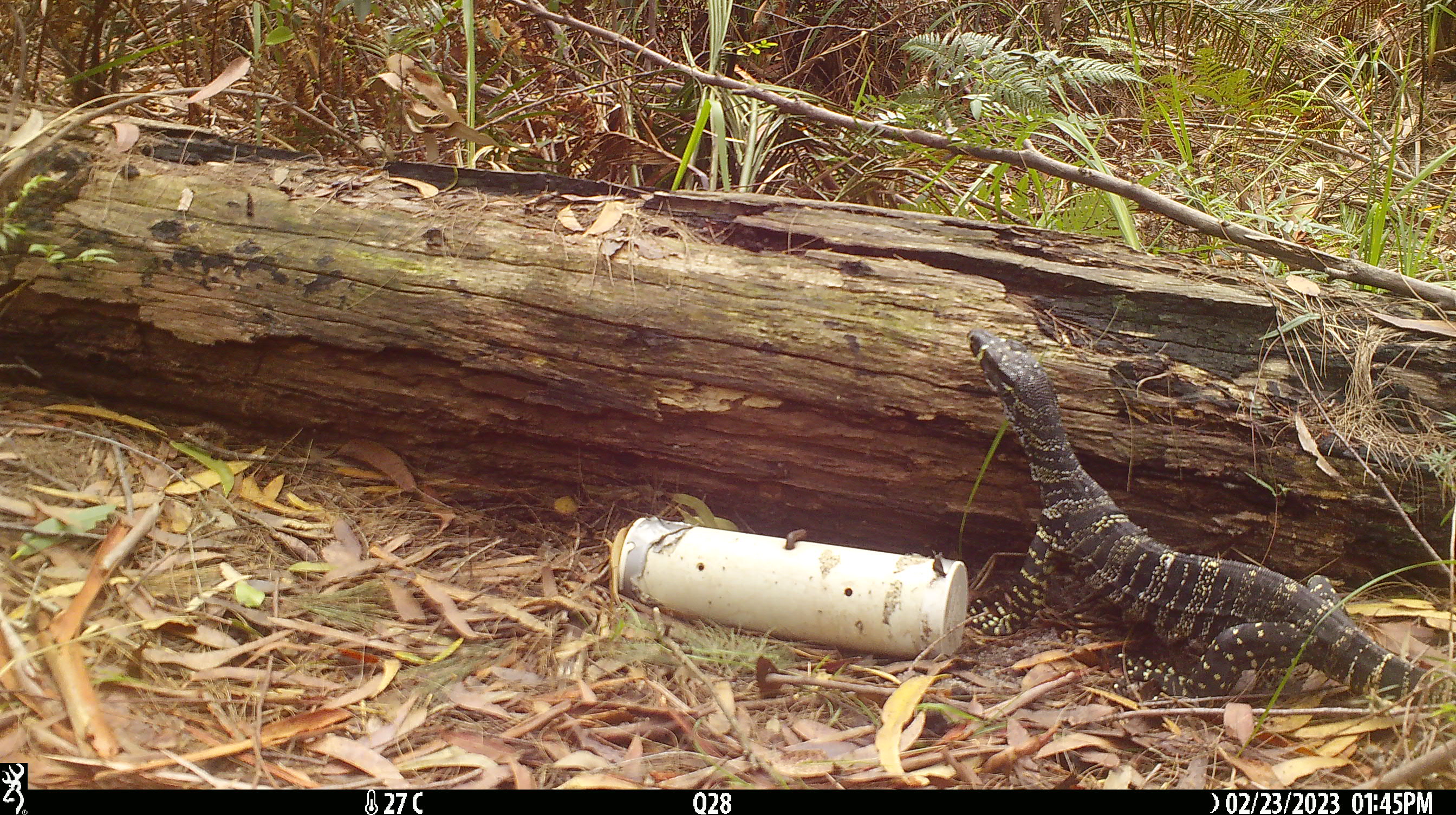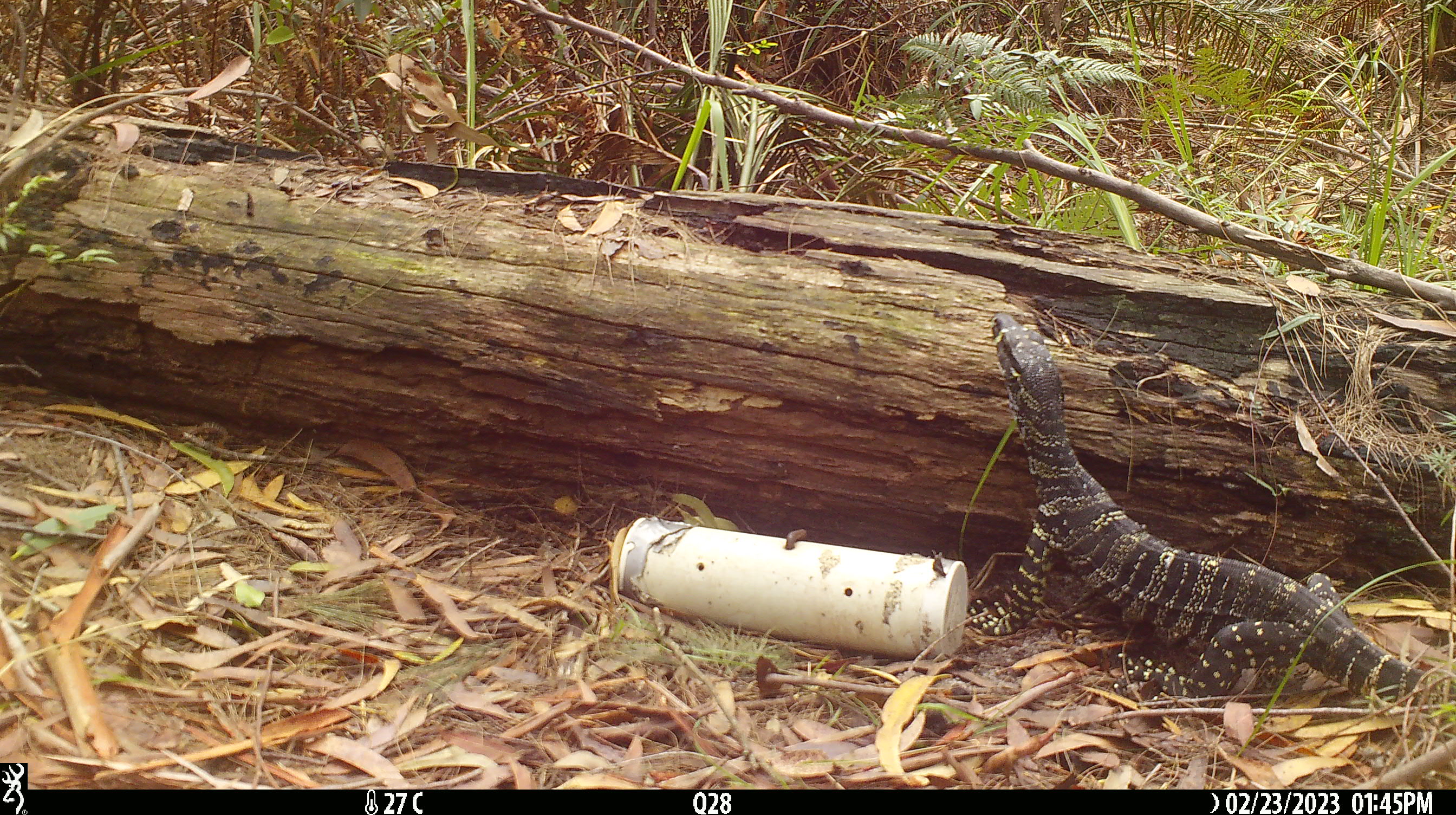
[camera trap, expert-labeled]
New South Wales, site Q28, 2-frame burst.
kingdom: Animalia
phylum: Chordata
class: Reptilia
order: Squamata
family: Varanidae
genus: Varanus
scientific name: Varanus varius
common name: lace monitor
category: goanna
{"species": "goanna (lace monitor) (Varanus varius)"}